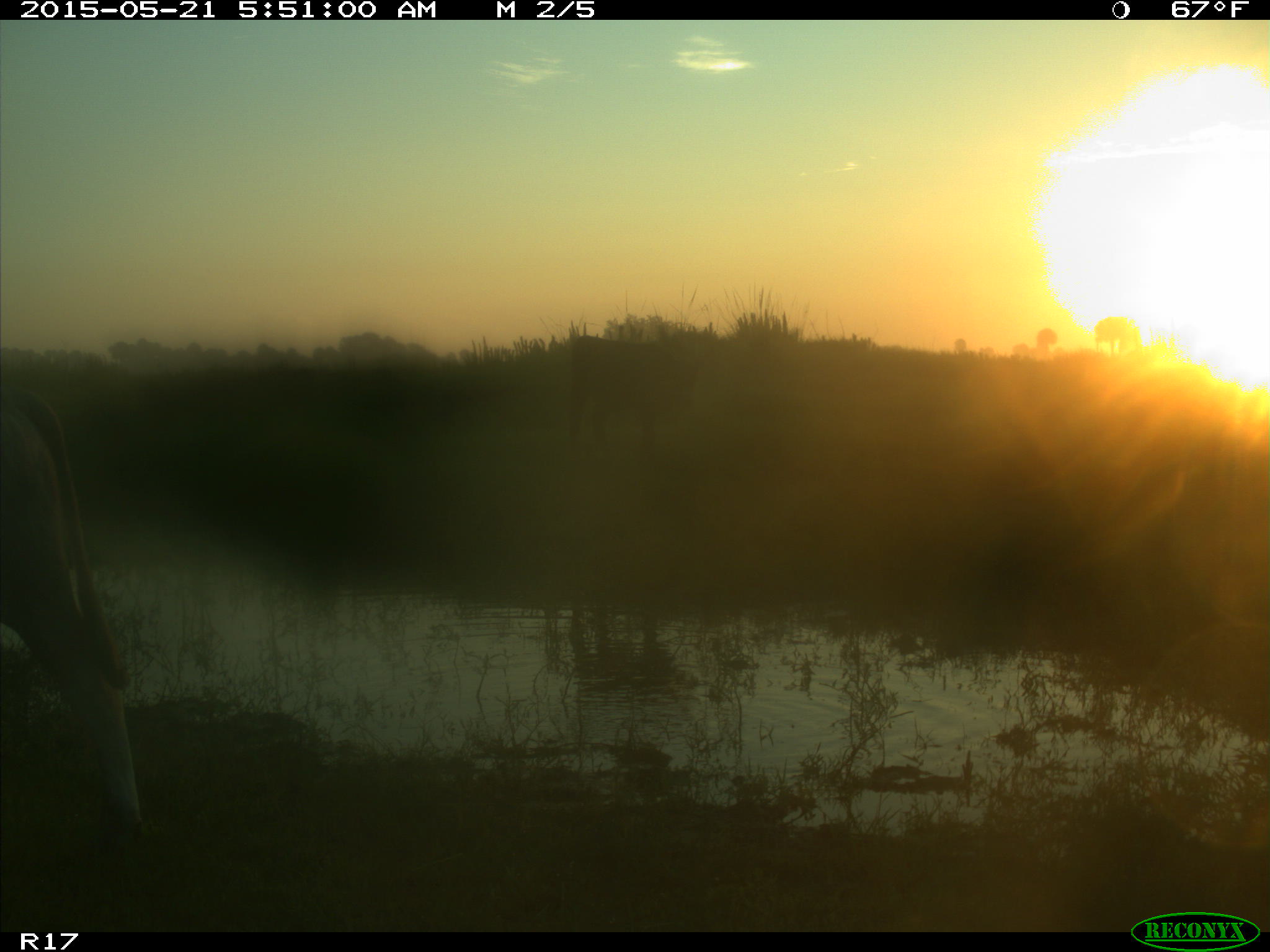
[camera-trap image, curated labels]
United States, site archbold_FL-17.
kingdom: Animalia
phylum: Chordata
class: Mammalia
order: Artiodactyla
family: Bovidae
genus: Bos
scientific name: Bos taurus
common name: domestic cow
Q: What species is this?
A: Bos taurus (domestic cow).